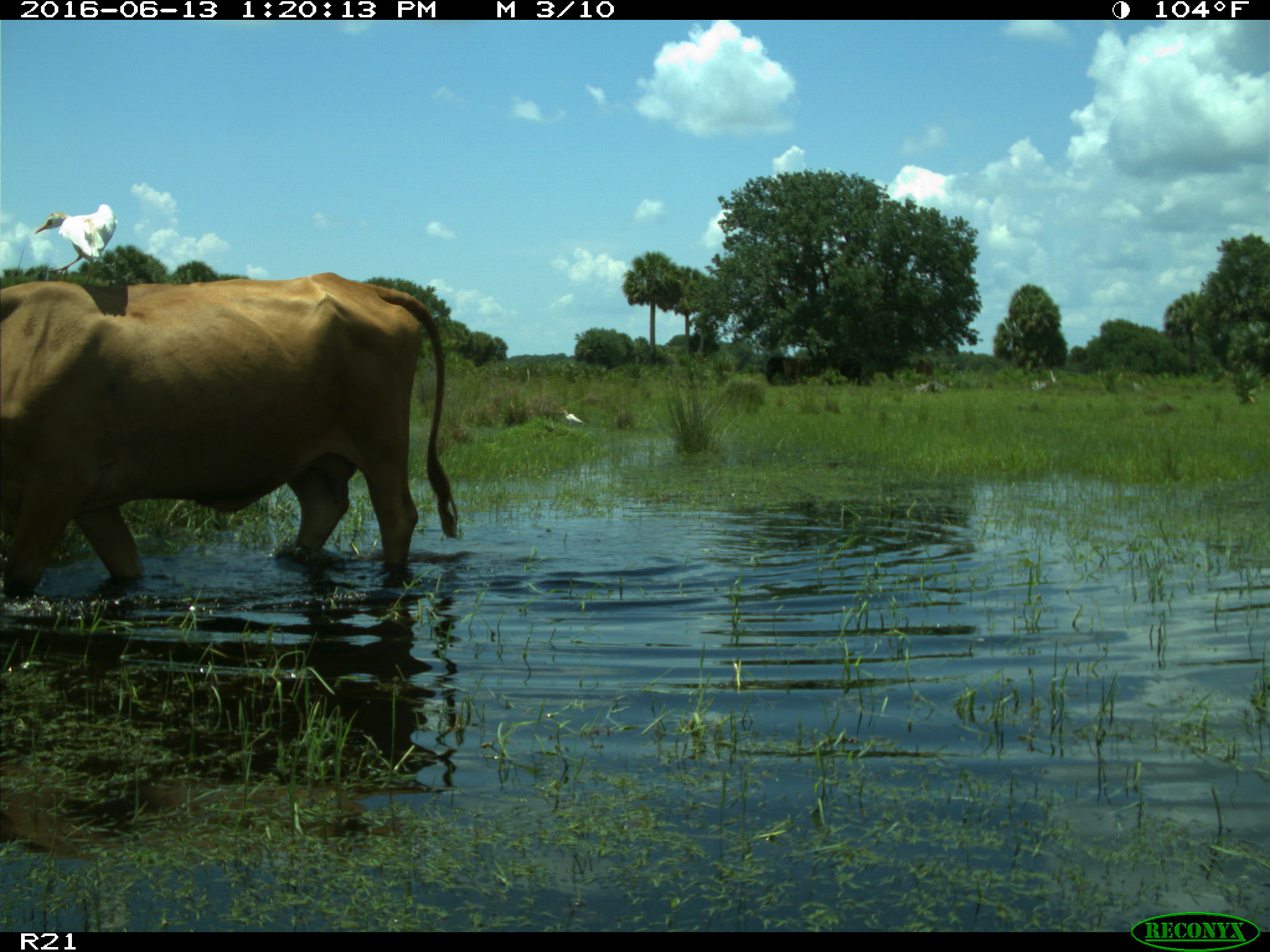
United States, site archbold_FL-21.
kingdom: Animalia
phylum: Chordata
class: Mammalia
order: Artiodactyla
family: Bovidae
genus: Bos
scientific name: Bos taurus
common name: domestic cow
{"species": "Bos taurus (domestic cow)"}